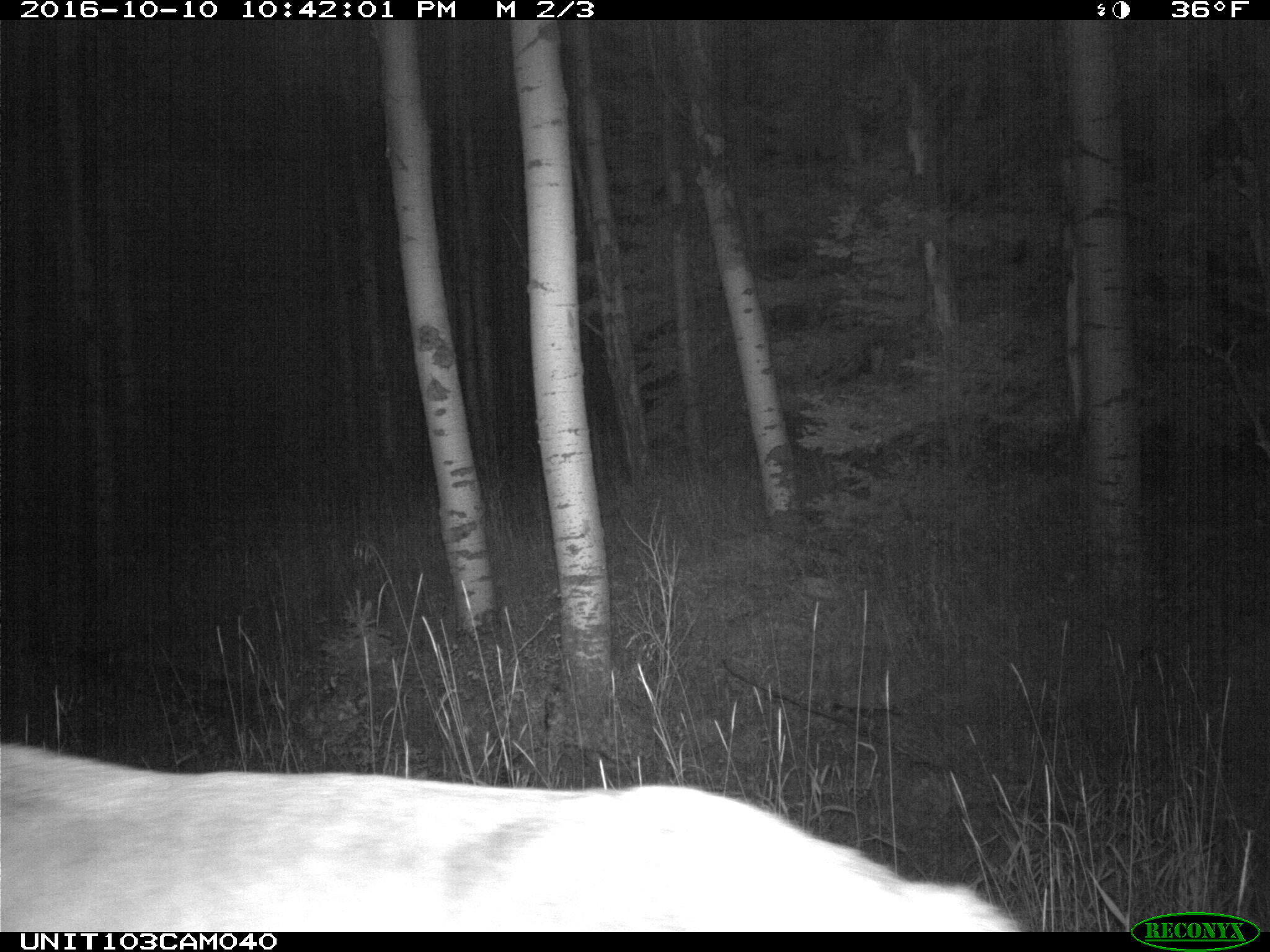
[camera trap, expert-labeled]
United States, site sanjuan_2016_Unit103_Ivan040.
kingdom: Animalia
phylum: Chordata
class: Mammalia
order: Artiodactyla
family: Cervidae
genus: Cervus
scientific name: Cervus elaphus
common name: red deer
Cervus elaphus (red deer).